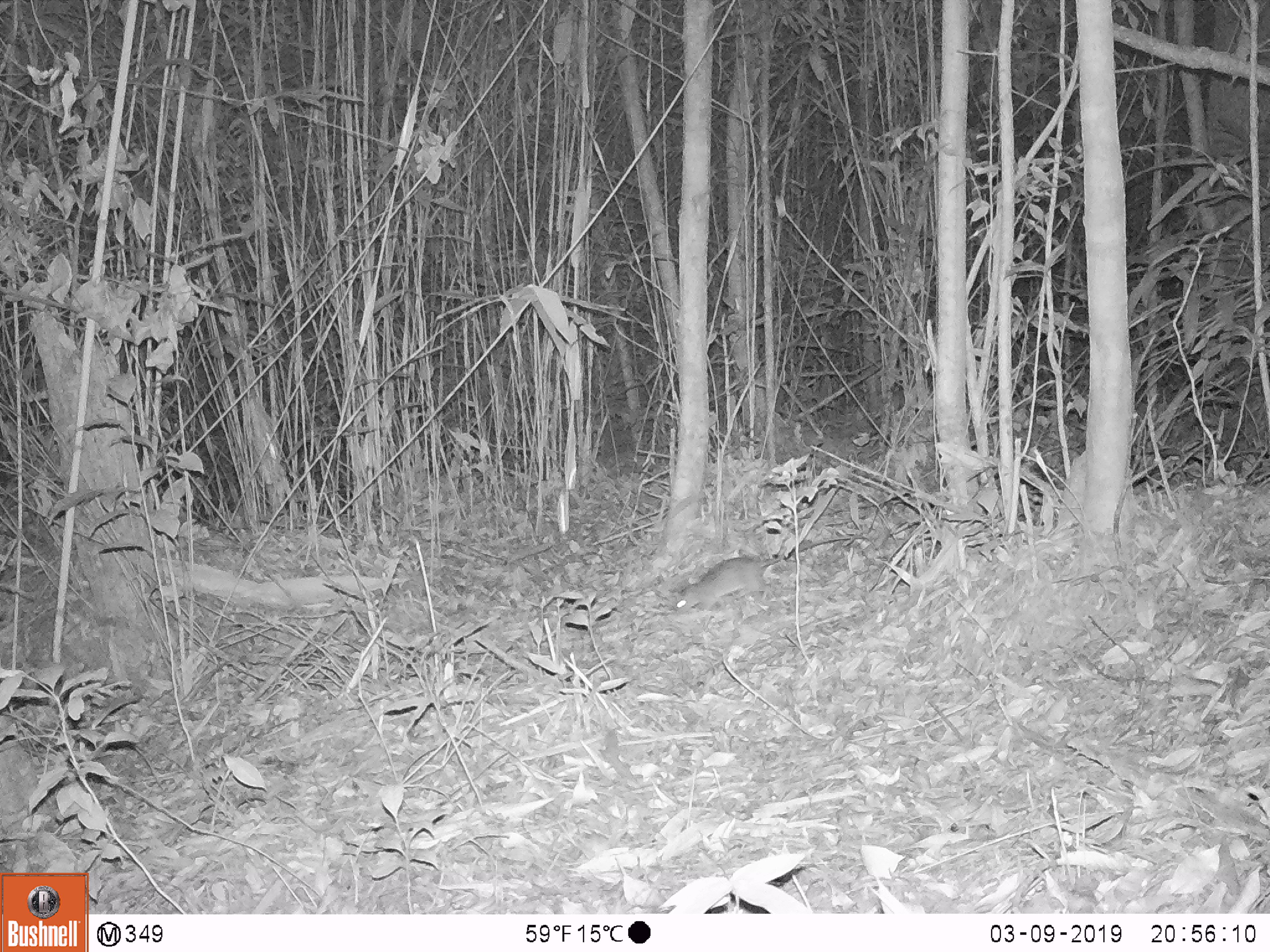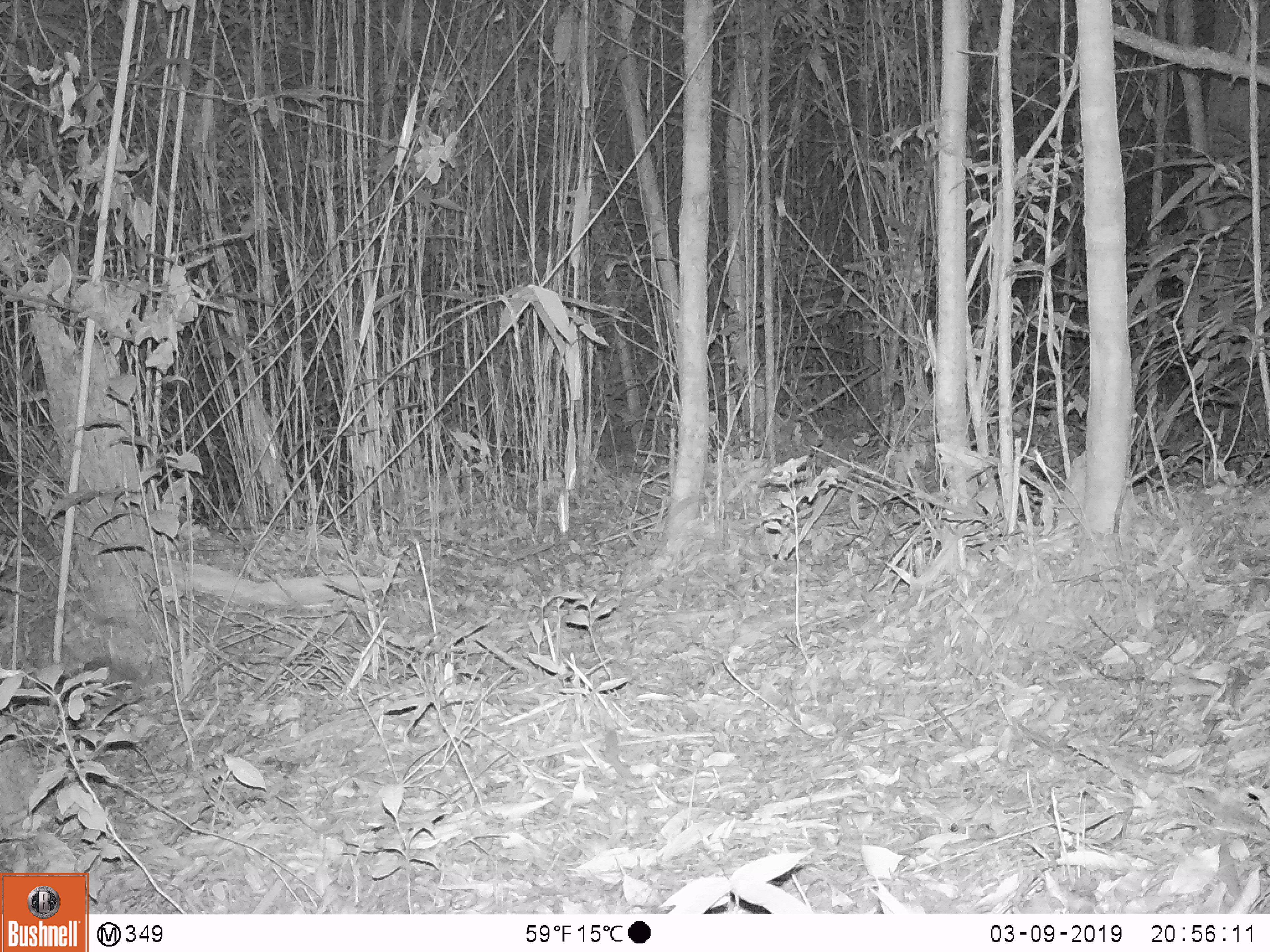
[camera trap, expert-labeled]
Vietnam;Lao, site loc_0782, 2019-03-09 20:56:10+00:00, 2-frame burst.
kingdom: Animalia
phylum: Chordata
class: Mammalia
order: Rodentia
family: Muridae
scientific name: Muridae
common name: old-world mice and rats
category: unidentified murid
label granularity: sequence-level